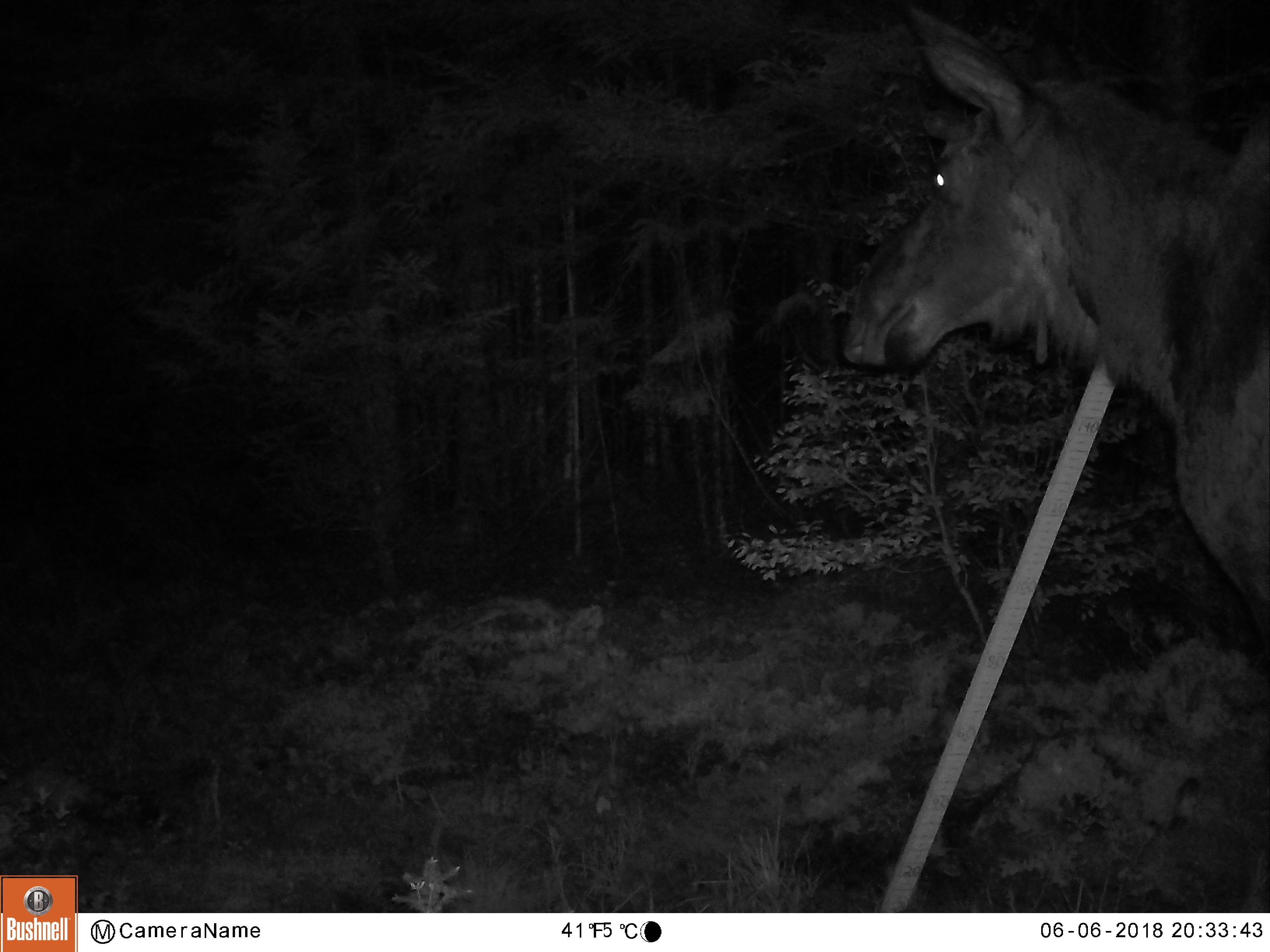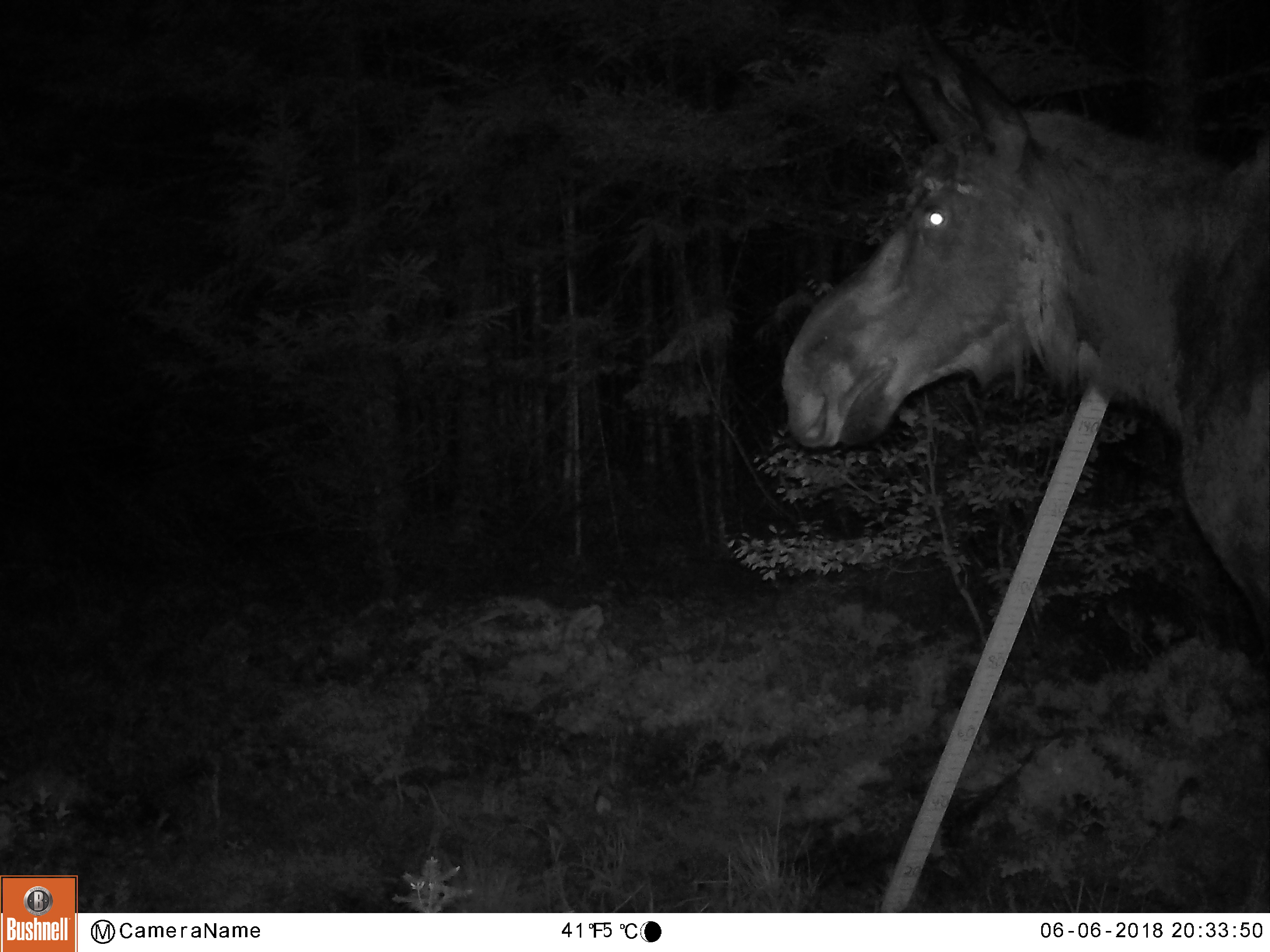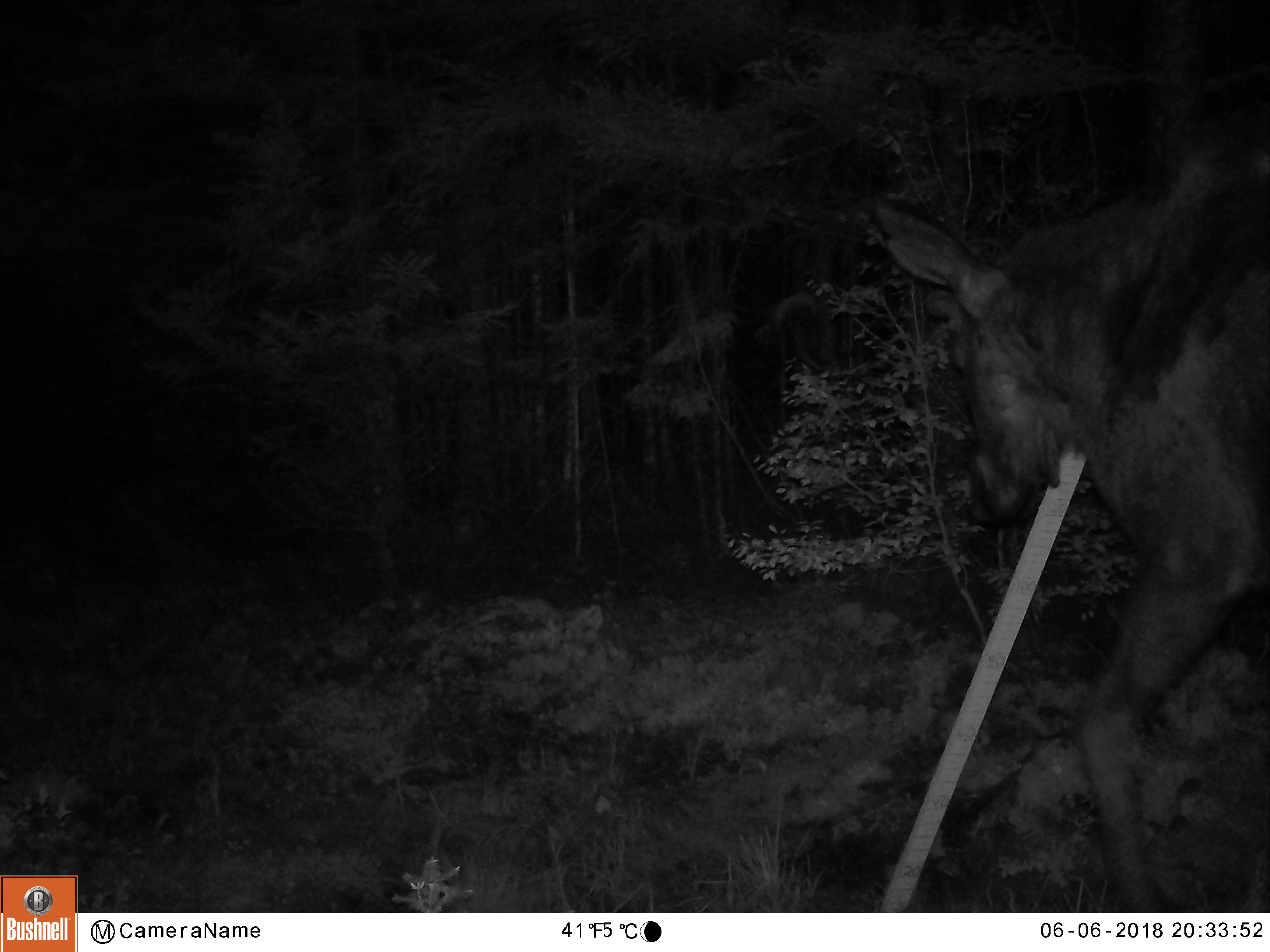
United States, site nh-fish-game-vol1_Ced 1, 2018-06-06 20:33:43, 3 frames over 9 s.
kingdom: Animalia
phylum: Chordata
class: Mammalia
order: Artiodactyla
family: Cervidae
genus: Alces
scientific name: Alces alces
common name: moose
Moose (Alces alces).